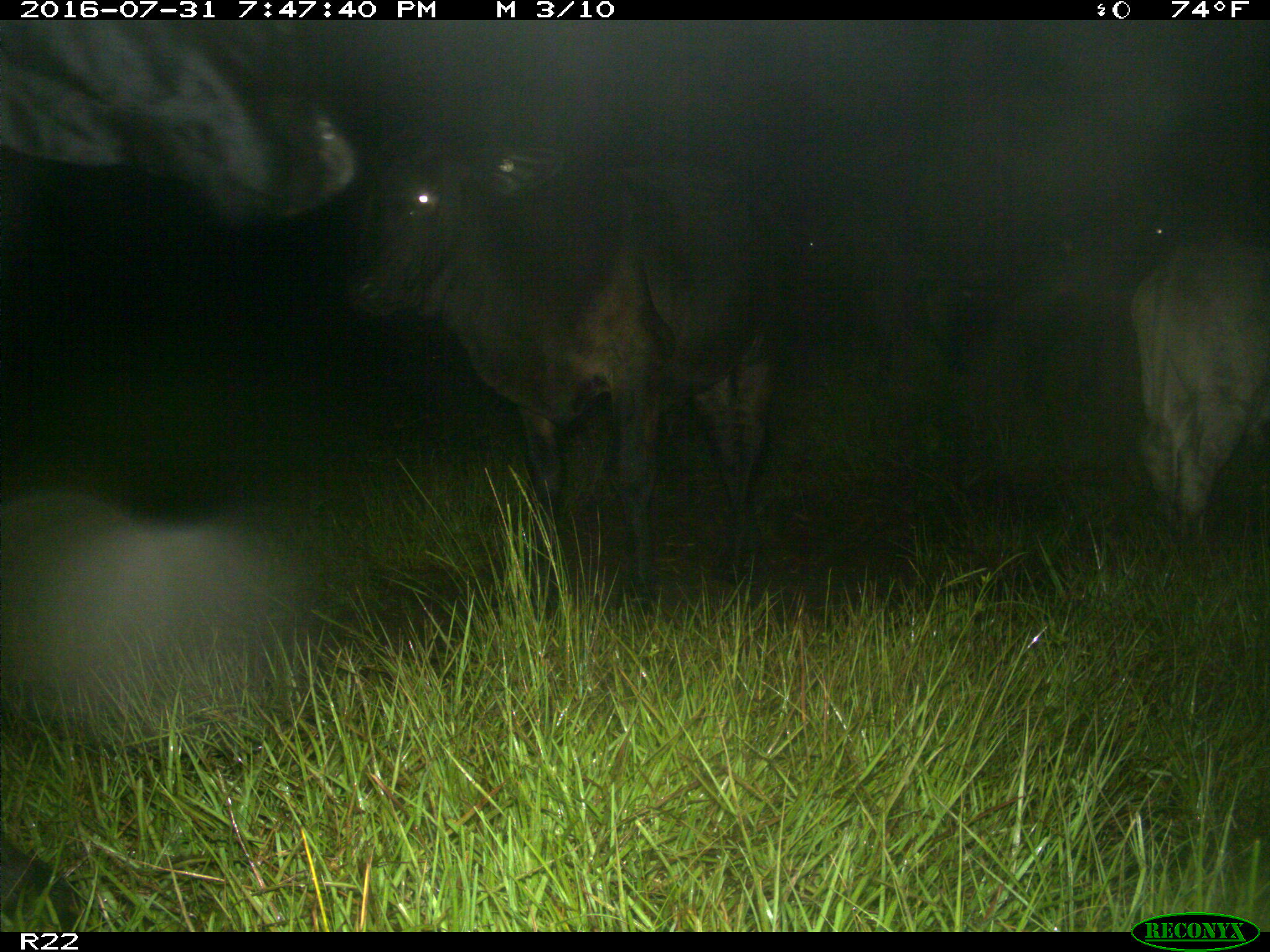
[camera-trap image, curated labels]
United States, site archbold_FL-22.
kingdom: Animalia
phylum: Chordata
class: Mammalia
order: Artiodactyla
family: Bovidae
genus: Bos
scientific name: Bos taurus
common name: domestic cow